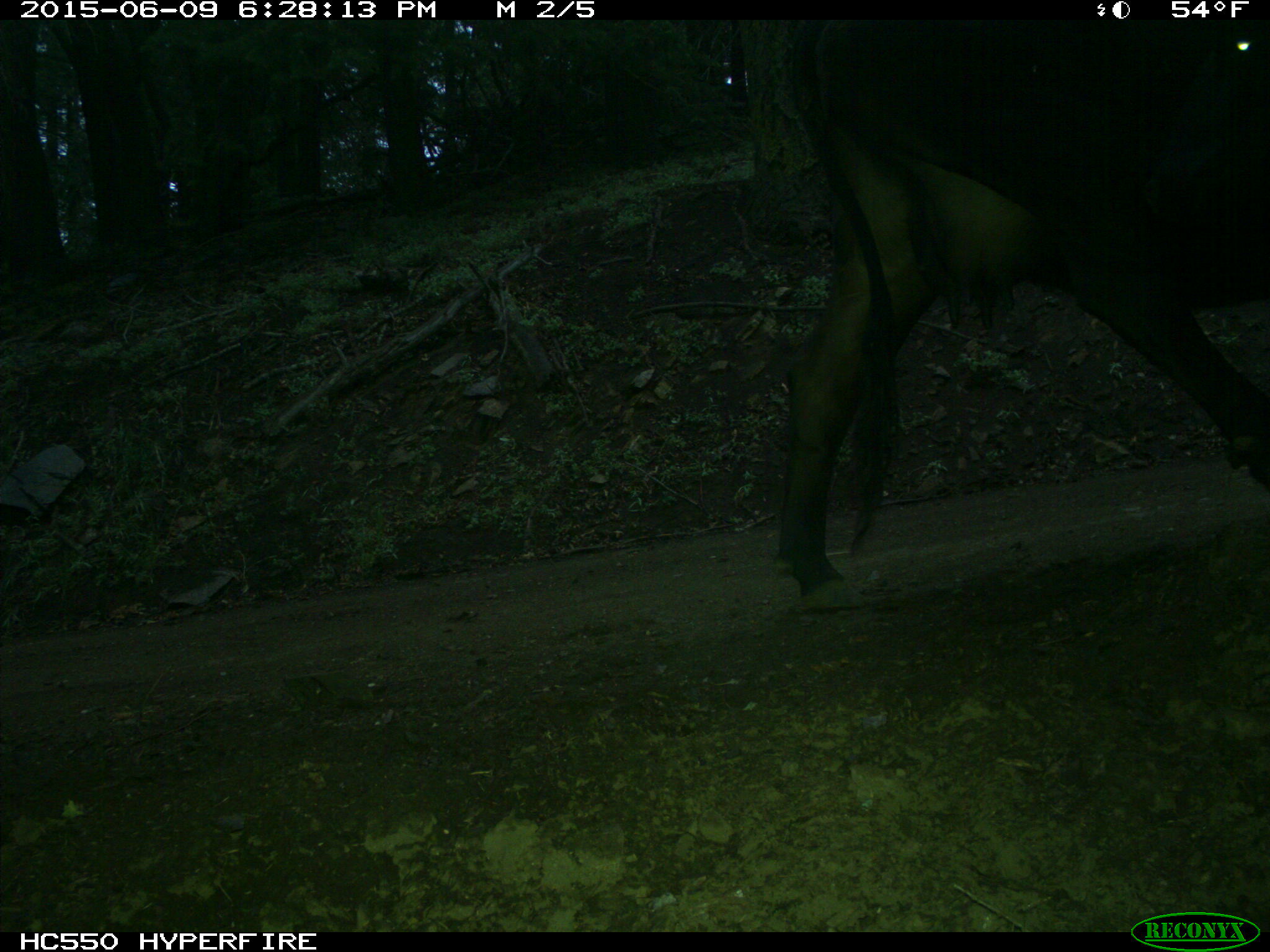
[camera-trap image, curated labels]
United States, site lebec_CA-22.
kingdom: Animalia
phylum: Chordata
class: Mammalia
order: Artiodactyla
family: Bovidae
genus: Bos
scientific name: Bos taurus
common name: domestic cow